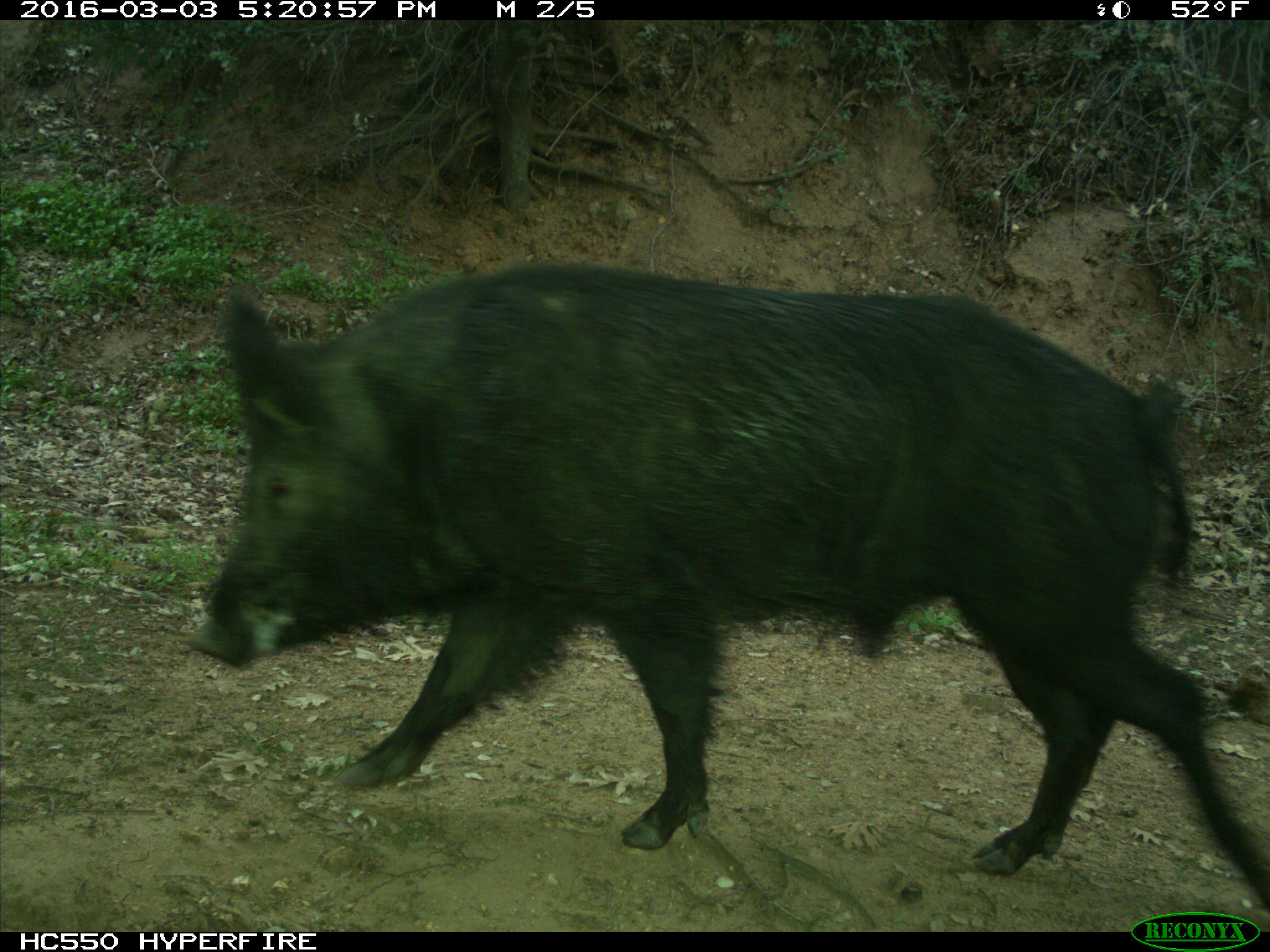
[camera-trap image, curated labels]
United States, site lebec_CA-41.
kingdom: Animalia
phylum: Chordata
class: Mammalia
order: Artiodactyla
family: Suidae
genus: Sus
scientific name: Sus scrofa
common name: wild boar